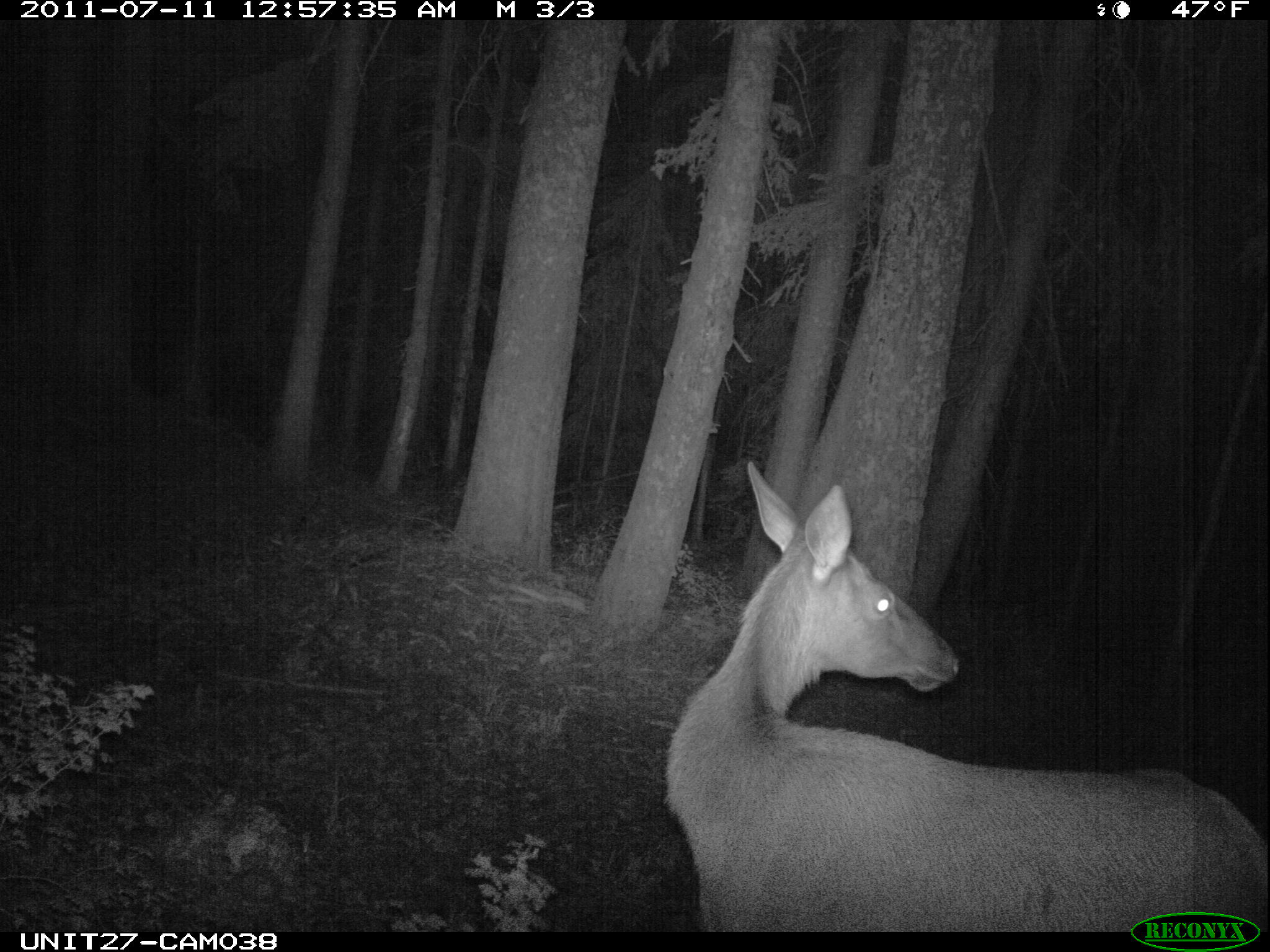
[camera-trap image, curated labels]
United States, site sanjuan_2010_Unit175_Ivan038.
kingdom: Animalia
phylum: Chordata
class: Mammalia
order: Artiodactyla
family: Cervidae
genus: Cervus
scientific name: Cervus elaphus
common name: red deer